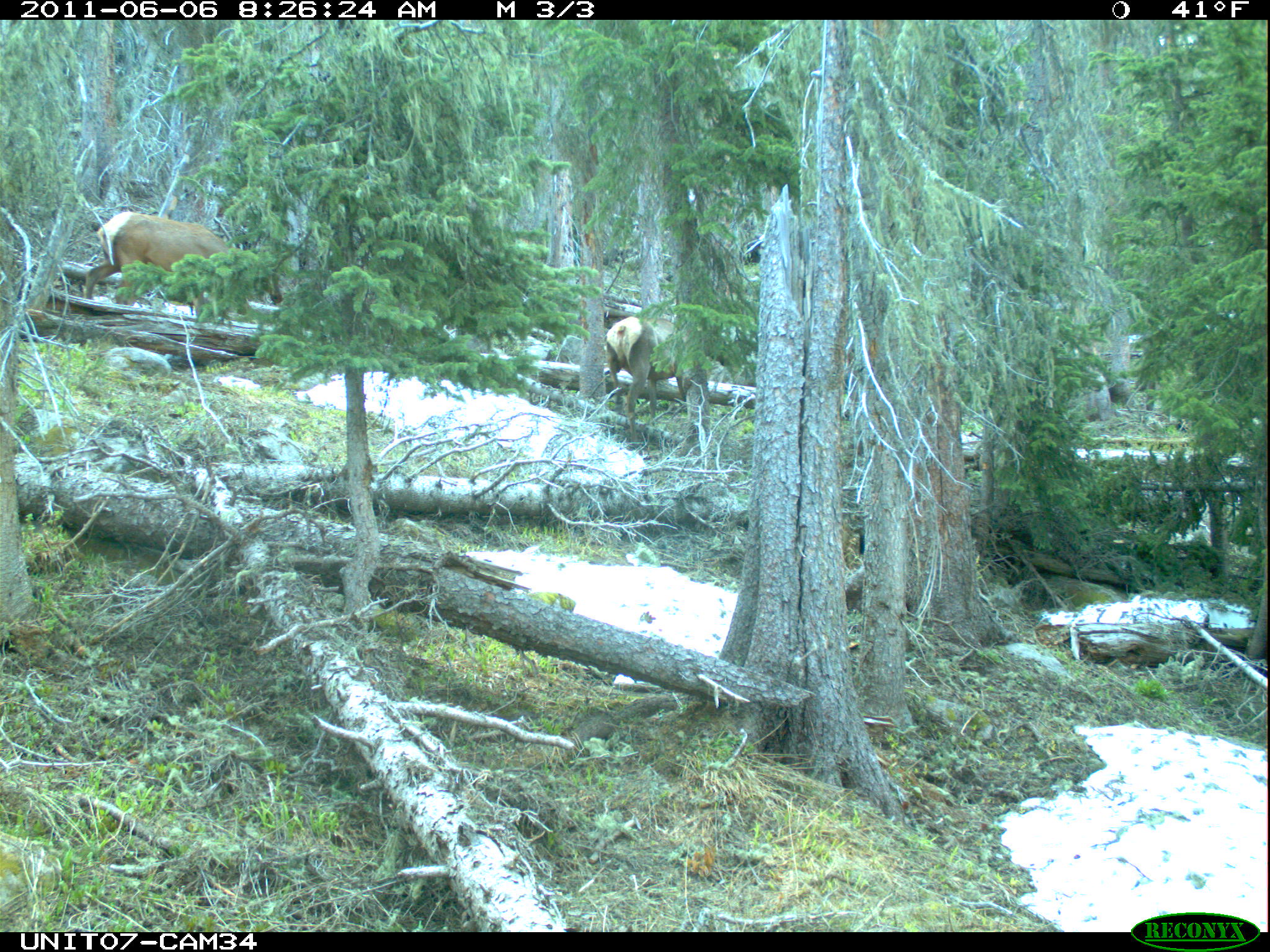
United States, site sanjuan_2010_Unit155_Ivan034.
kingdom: Animalia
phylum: Chordata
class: Mammalia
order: Artiodactyla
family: Cervidae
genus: Cervus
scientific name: Cervus elaphus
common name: red deer